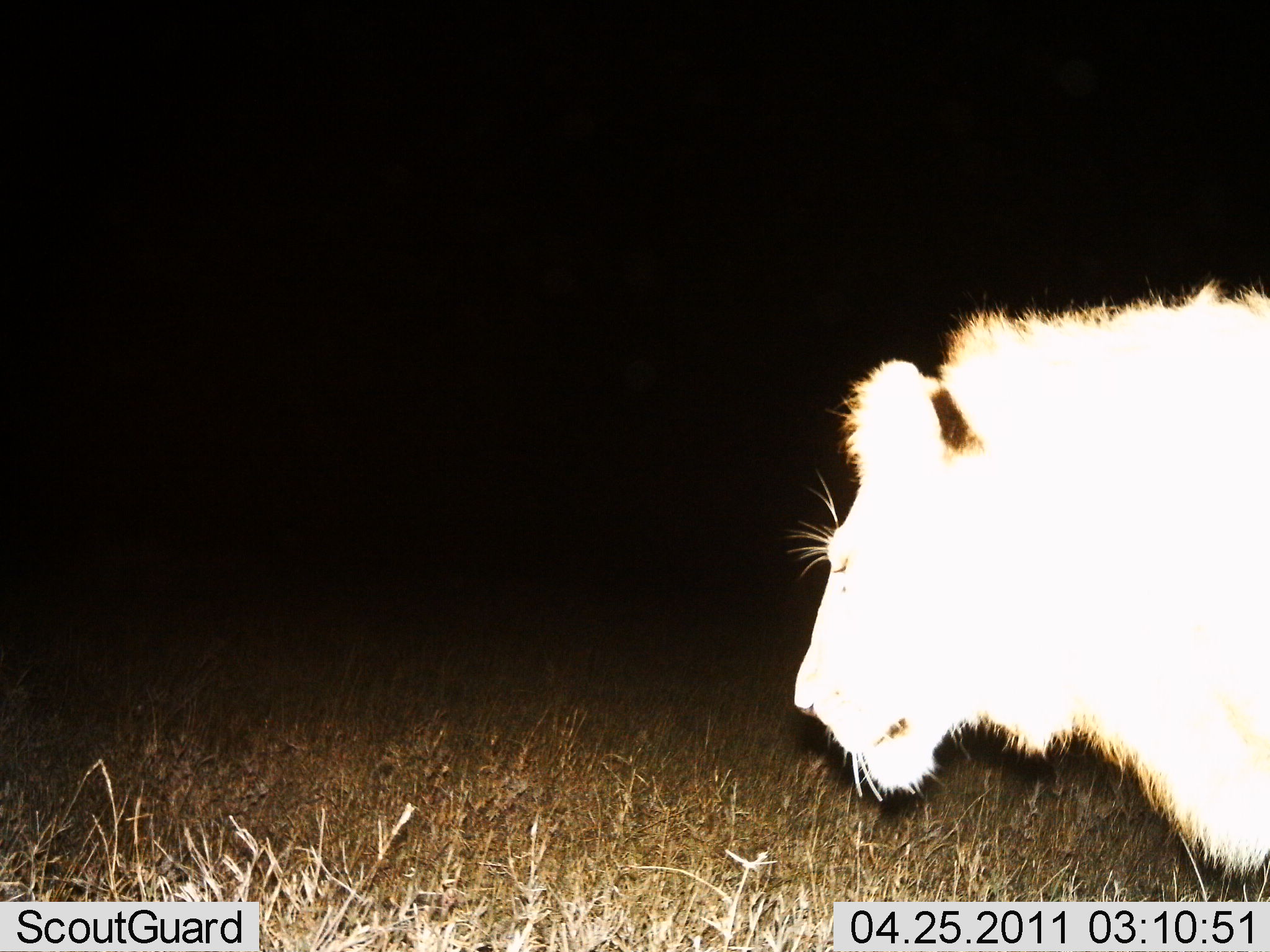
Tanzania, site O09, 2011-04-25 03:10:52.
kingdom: Animalia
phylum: Chordata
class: Mammalia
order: Carnivora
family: Felidae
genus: Panthera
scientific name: Panthera leo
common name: lion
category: lionmale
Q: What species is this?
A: Lionmale (lion) (Panthera leo).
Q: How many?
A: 1.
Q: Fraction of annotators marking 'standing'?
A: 43%.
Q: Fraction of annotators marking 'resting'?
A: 0%.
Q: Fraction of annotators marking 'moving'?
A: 57%.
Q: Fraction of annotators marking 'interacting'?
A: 0%.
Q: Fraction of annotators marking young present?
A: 0%.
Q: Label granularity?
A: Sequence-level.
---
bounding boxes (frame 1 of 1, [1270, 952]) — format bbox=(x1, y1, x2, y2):
animal: bbox=(792, 277, 1270, 883)